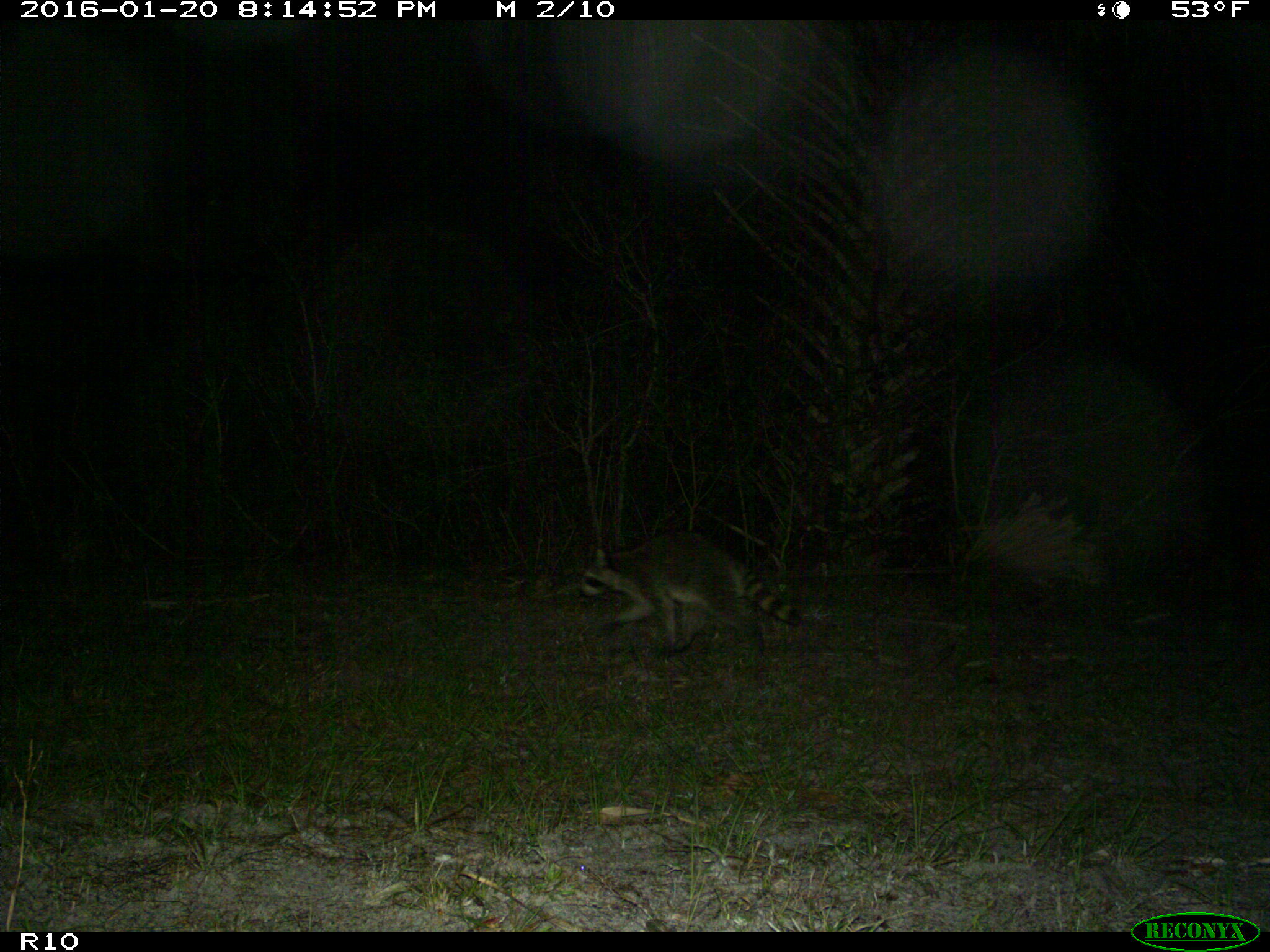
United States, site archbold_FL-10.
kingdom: Animalia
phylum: Chordata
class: Mammalia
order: Carnivora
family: Procyonidae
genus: Procyon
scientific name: Procyon lotor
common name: common raccoon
Procyon lotor (common raccoon).